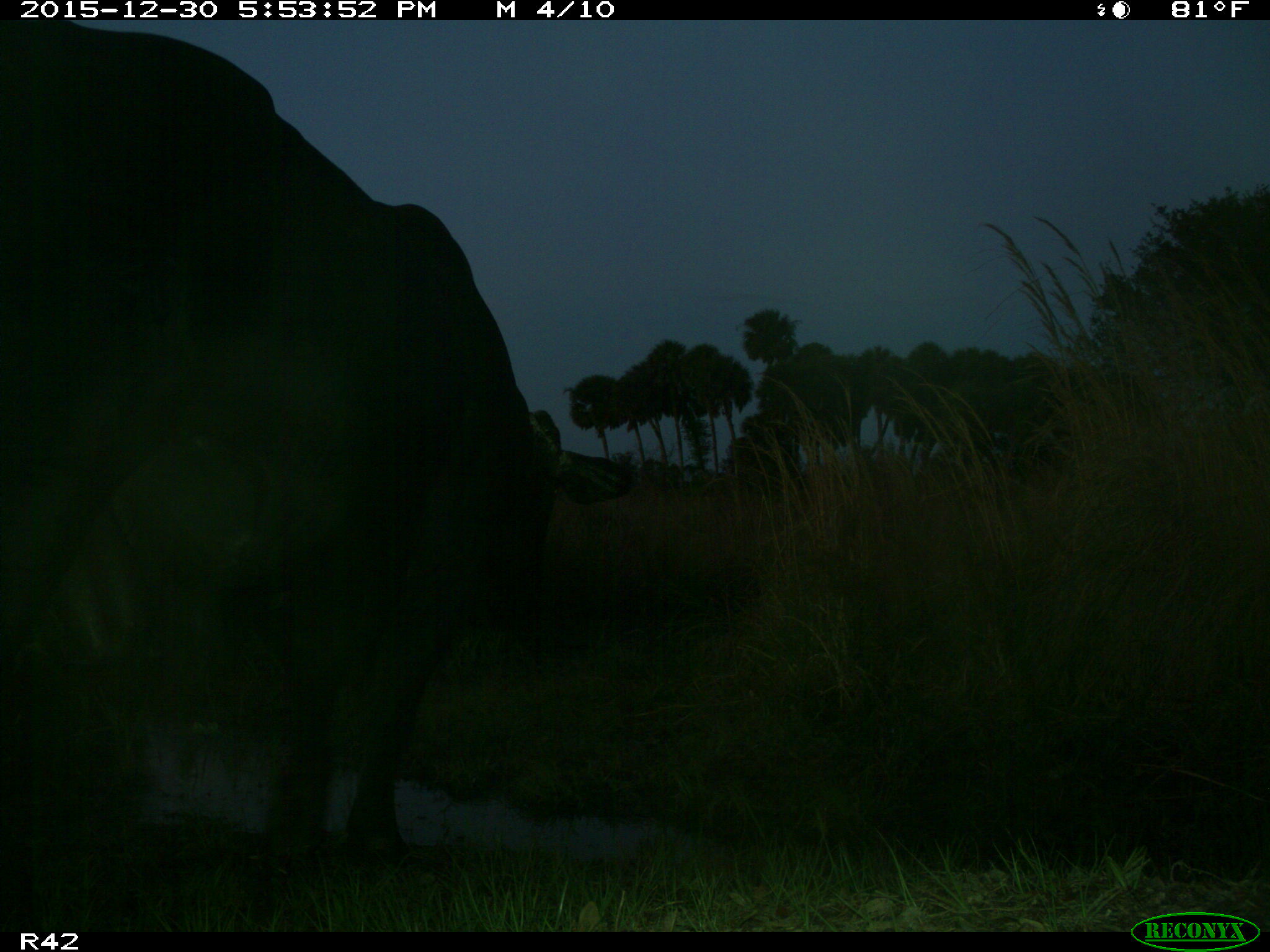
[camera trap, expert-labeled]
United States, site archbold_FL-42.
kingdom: Animalia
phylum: Chordata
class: Mammalia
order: Artiodactyla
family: Bovidae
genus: Bos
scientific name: Bos taurus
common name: domestic cow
Bos taurus (domestic cow).